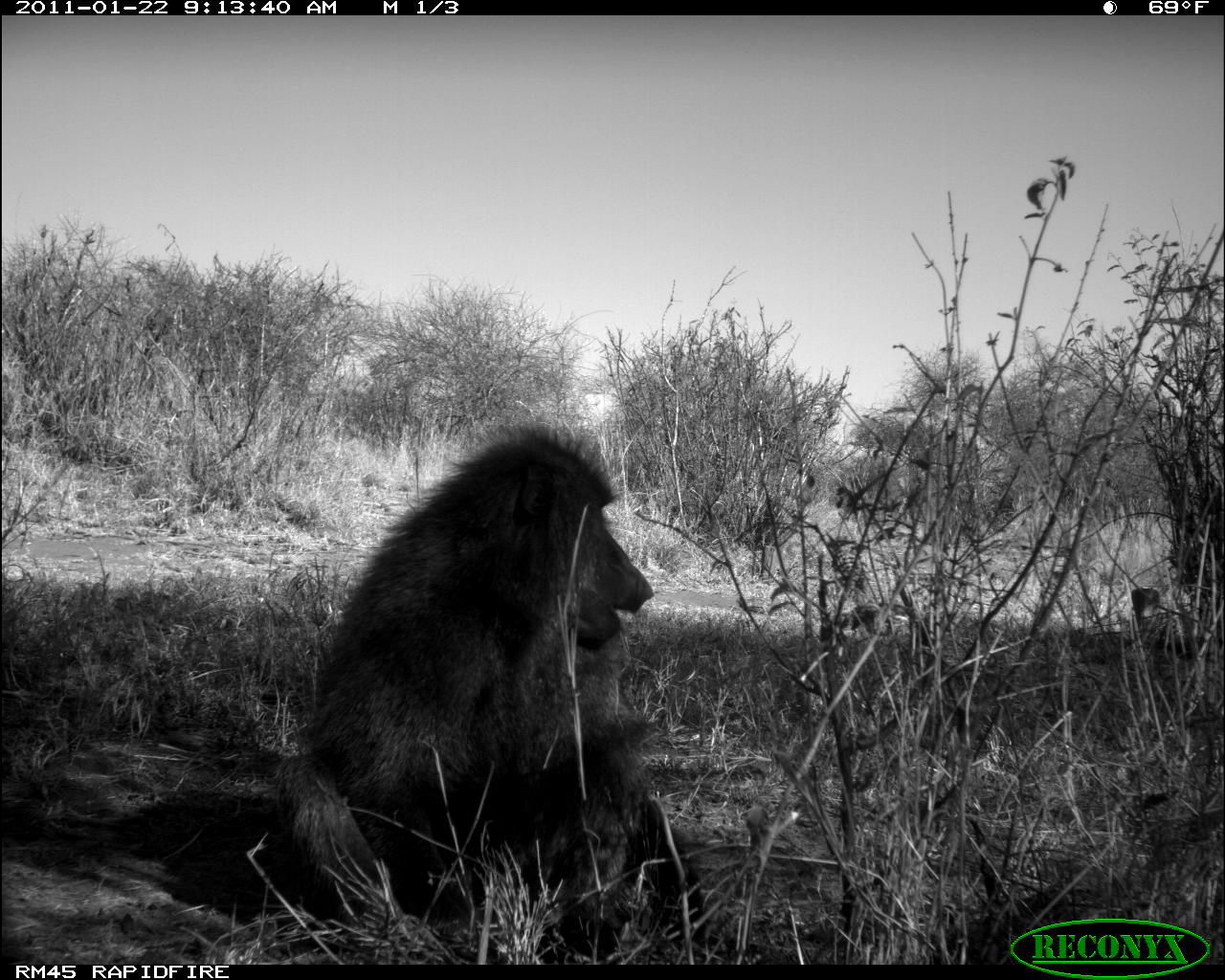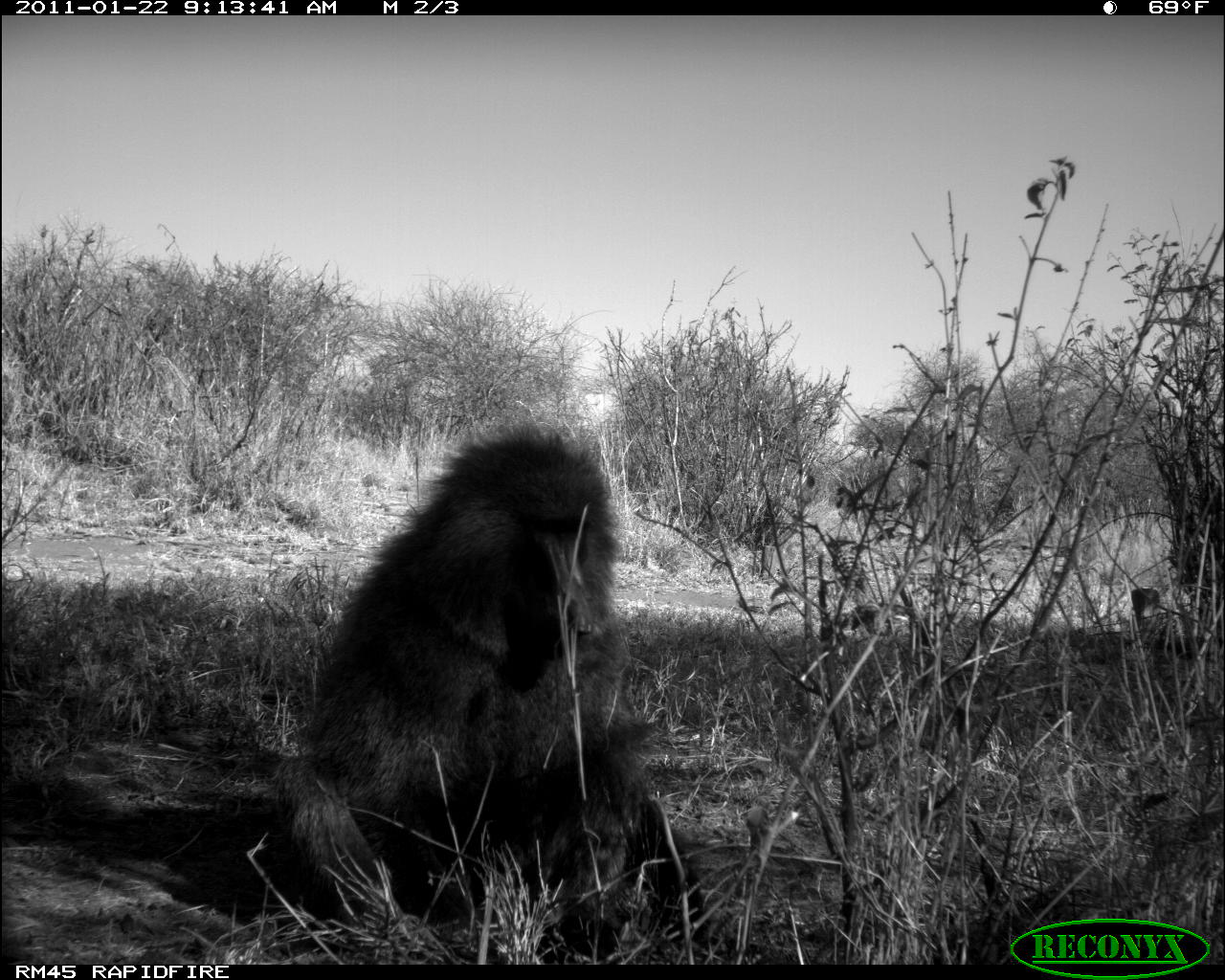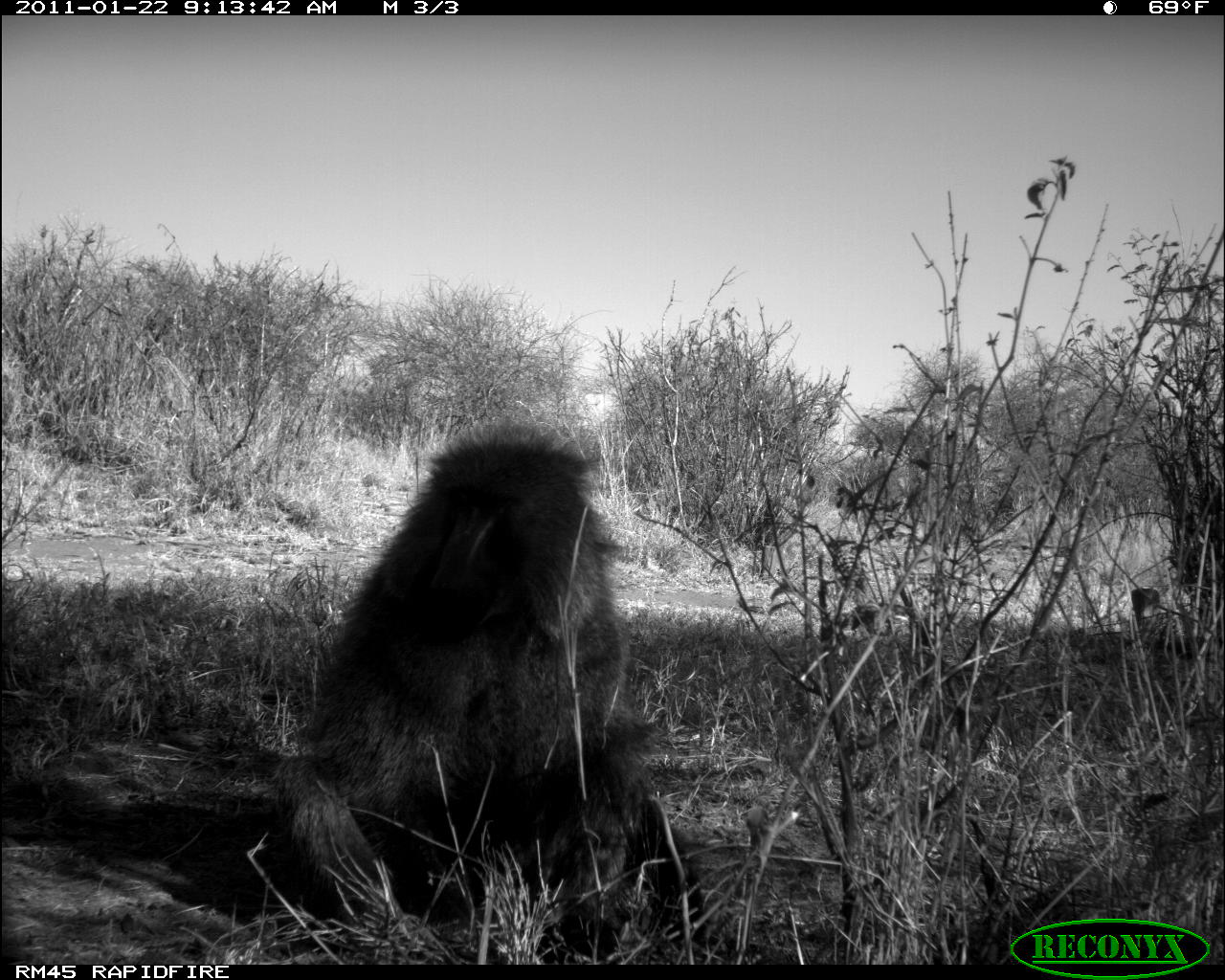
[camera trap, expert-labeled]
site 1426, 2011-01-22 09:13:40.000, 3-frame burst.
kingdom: Animalia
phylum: Chordata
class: Mammalia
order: Primates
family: Cercopithecidae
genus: Papio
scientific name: Papio anubis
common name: olive baboon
Papio anubis (olive baboon), count 1.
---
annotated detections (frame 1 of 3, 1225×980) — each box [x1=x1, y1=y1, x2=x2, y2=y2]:
papio anubis: [x1=264, y1=416, x2=706, y2=961]